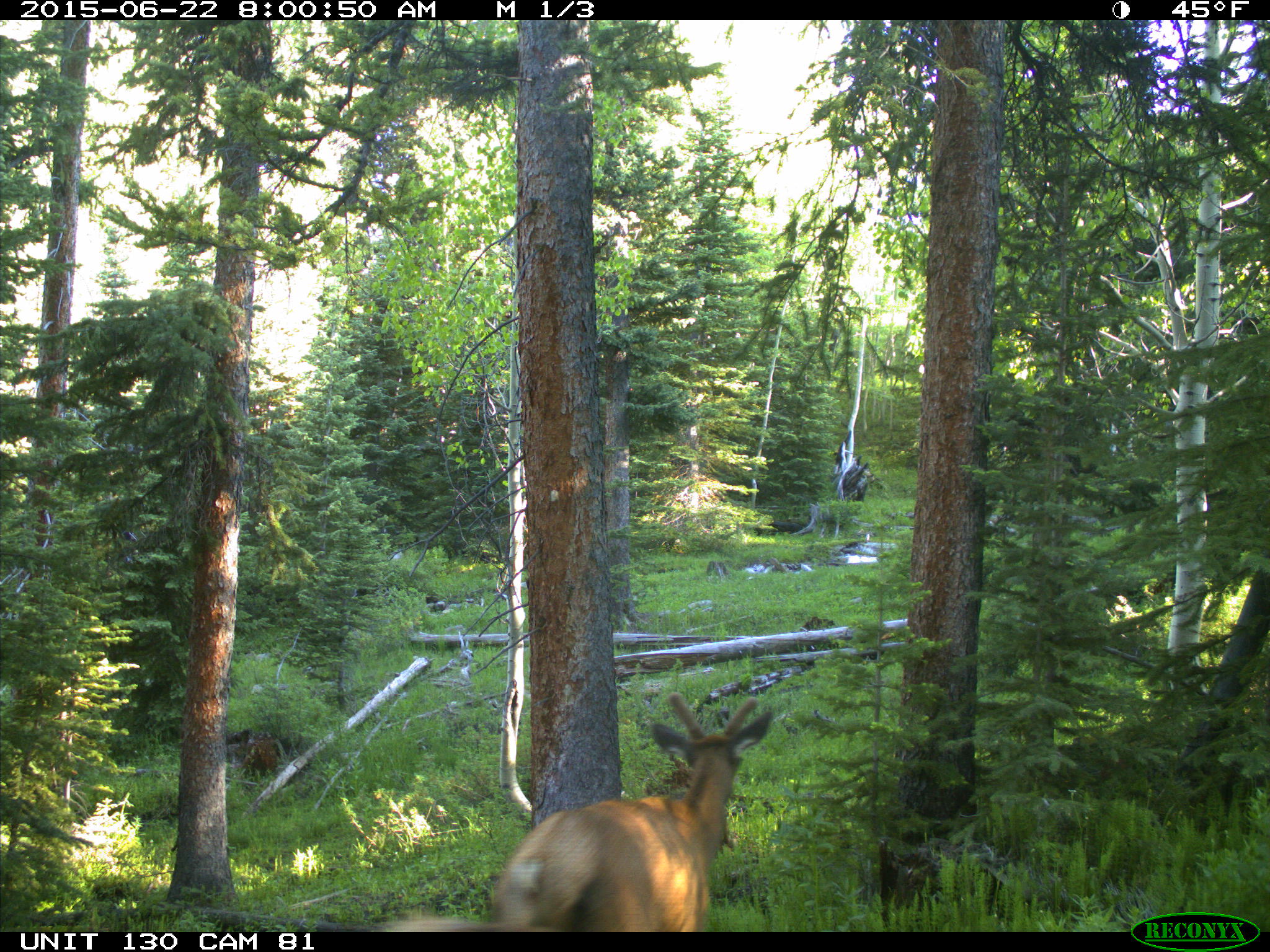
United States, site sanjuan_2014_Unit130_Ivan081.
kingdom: Animalia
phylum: Chordata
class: Mammalia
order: Artiodactyla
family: Cervidae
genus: Cervus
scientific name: Cervus elaphus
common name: red deer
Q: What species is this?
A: Cervus elaphus (red deer).